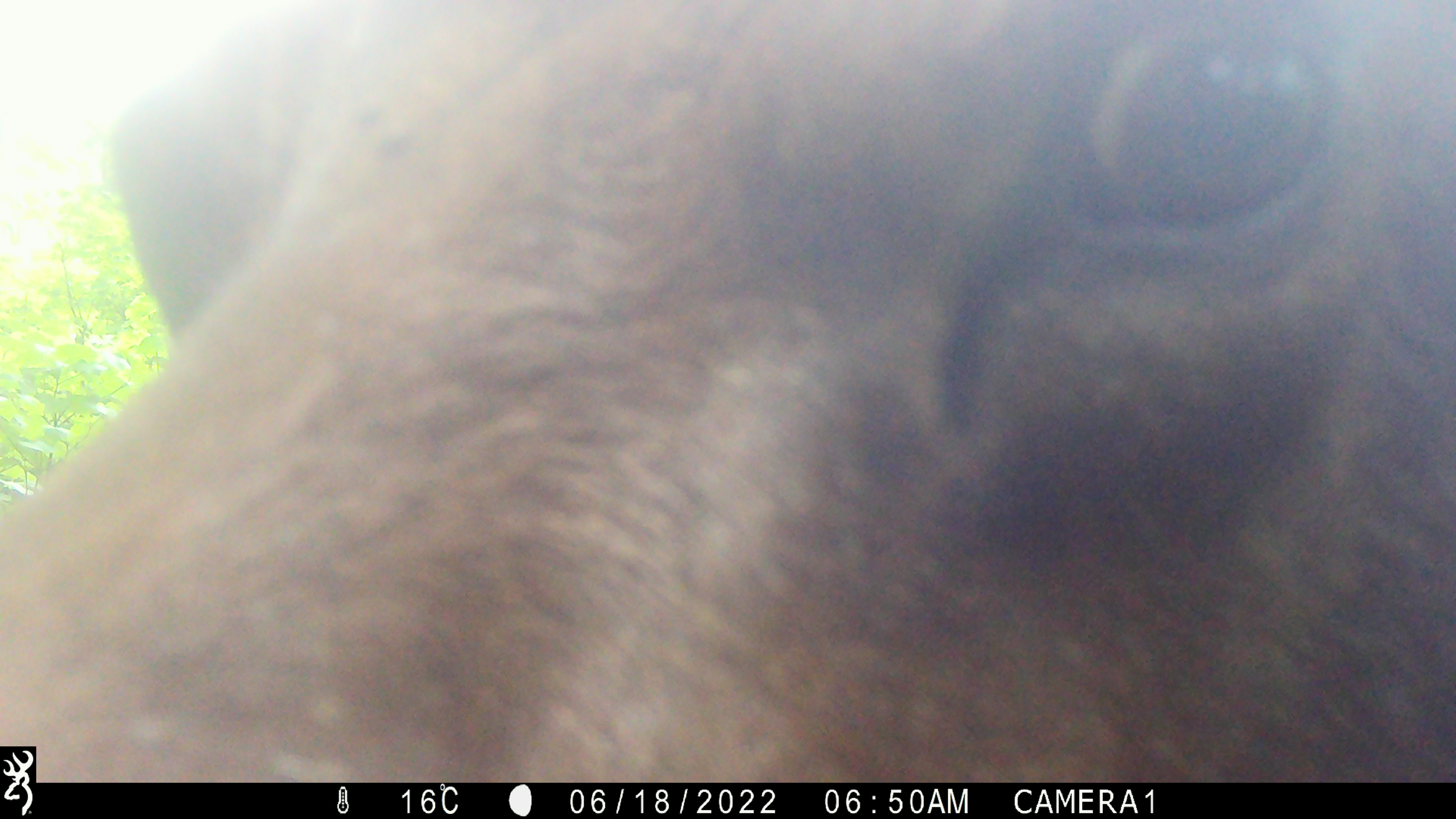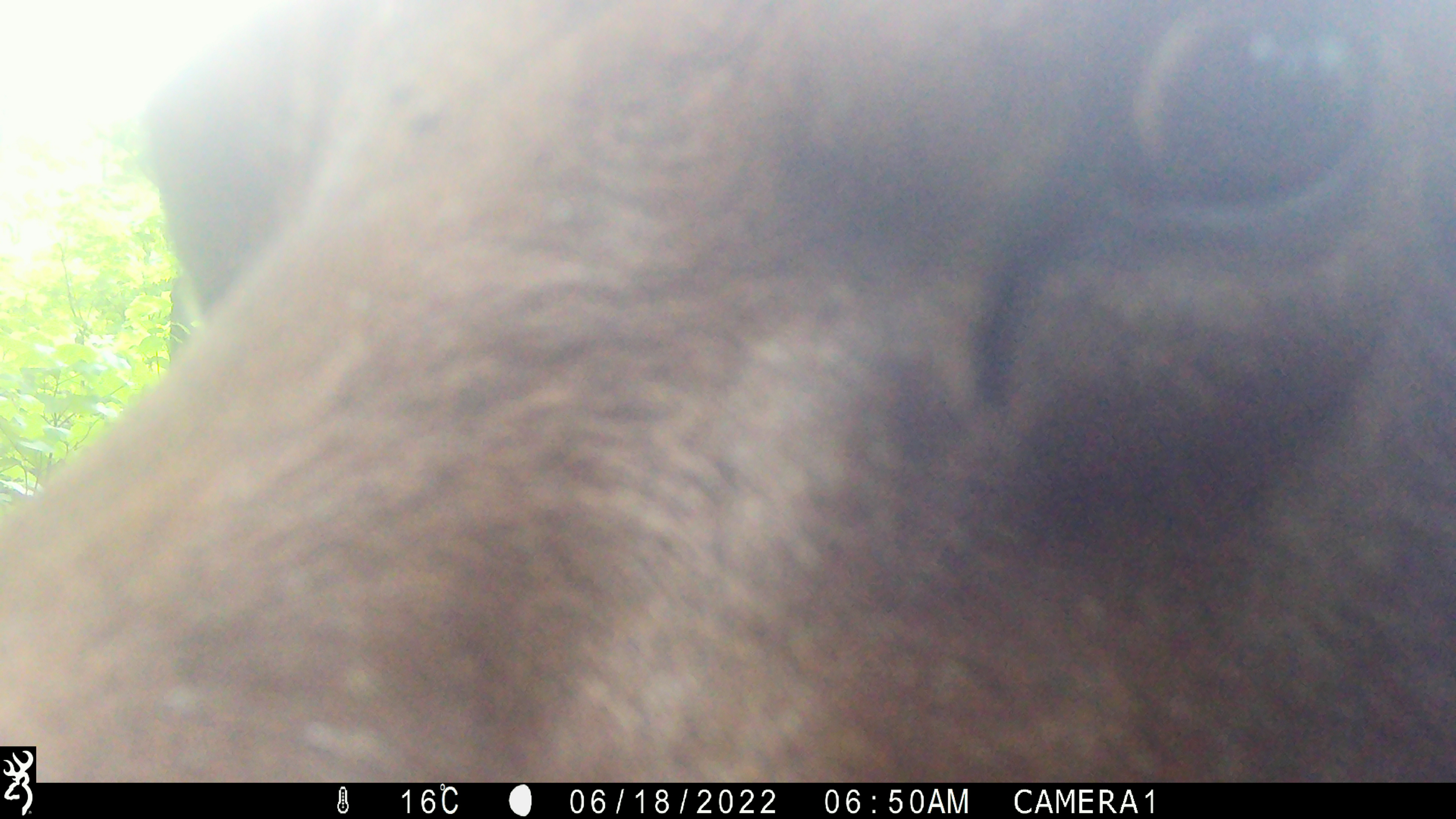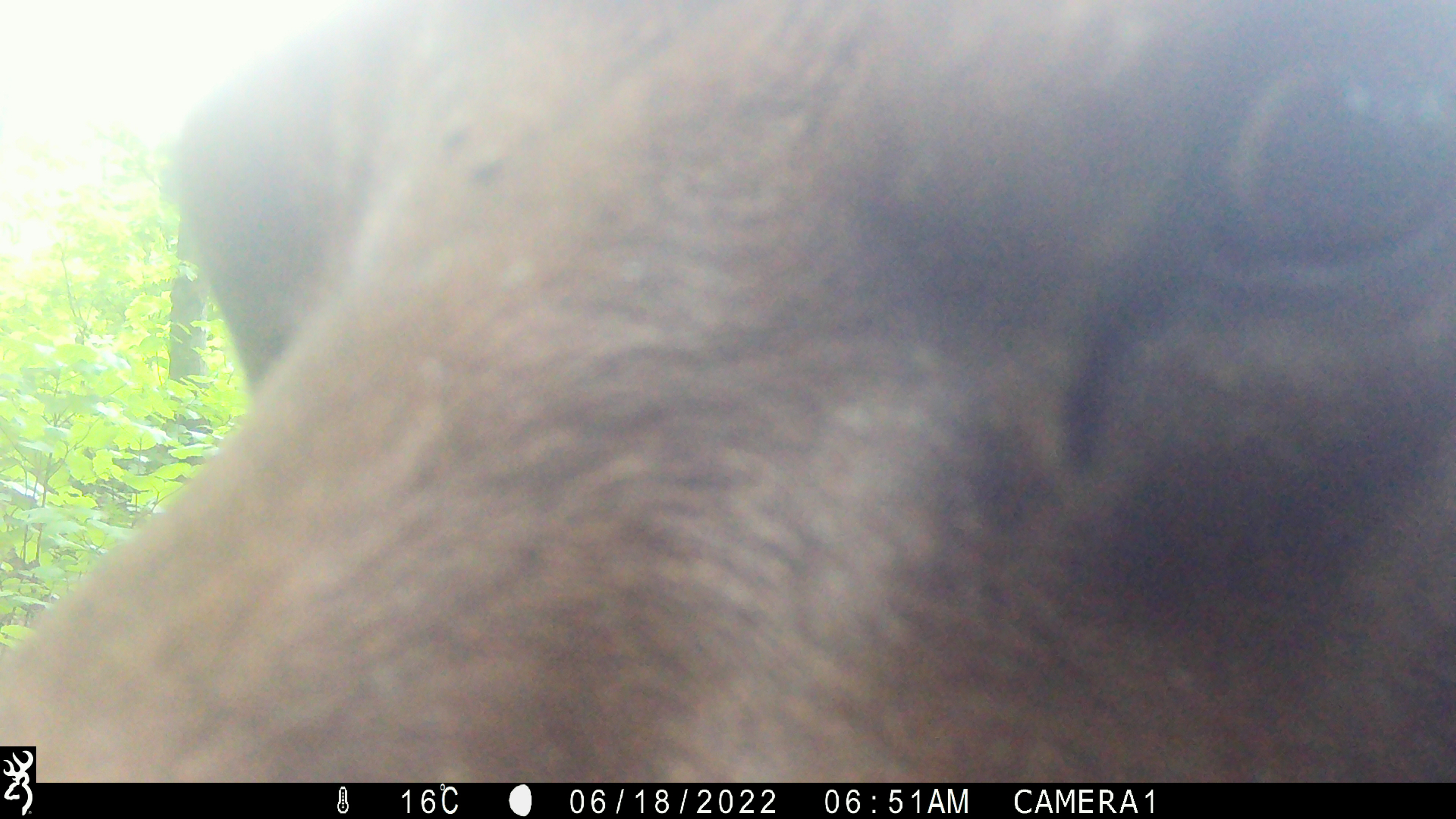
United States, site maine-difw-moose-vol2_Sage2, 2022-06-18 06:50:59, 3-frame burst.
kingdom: Animalia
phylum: Chordata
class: Mammalia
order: Artiodactyla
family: Cervidae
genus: Alces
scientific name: Alces alces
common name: moose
Moose (Alces alces).